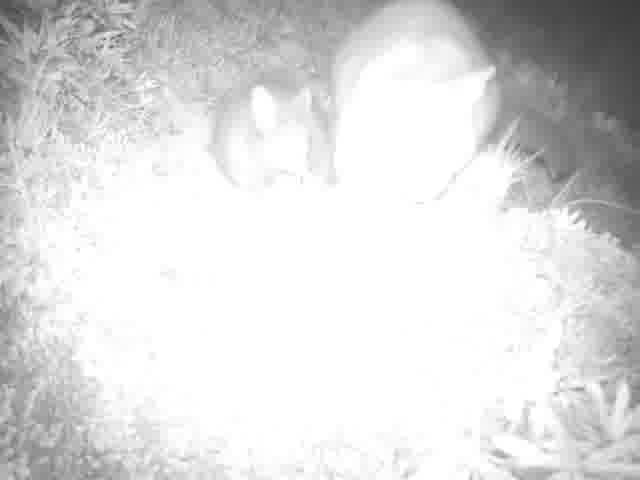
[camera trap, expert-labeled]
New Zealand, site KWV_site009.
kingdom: Animalia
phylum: Chordata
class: Mammalia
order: Diprotodontia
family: Phalangeridae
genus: Trichosurus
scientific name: Trichosurus vulpecula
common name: common brushtail possum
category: possum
Possum (common brushtail possum) (Trichosurus vulpecula).